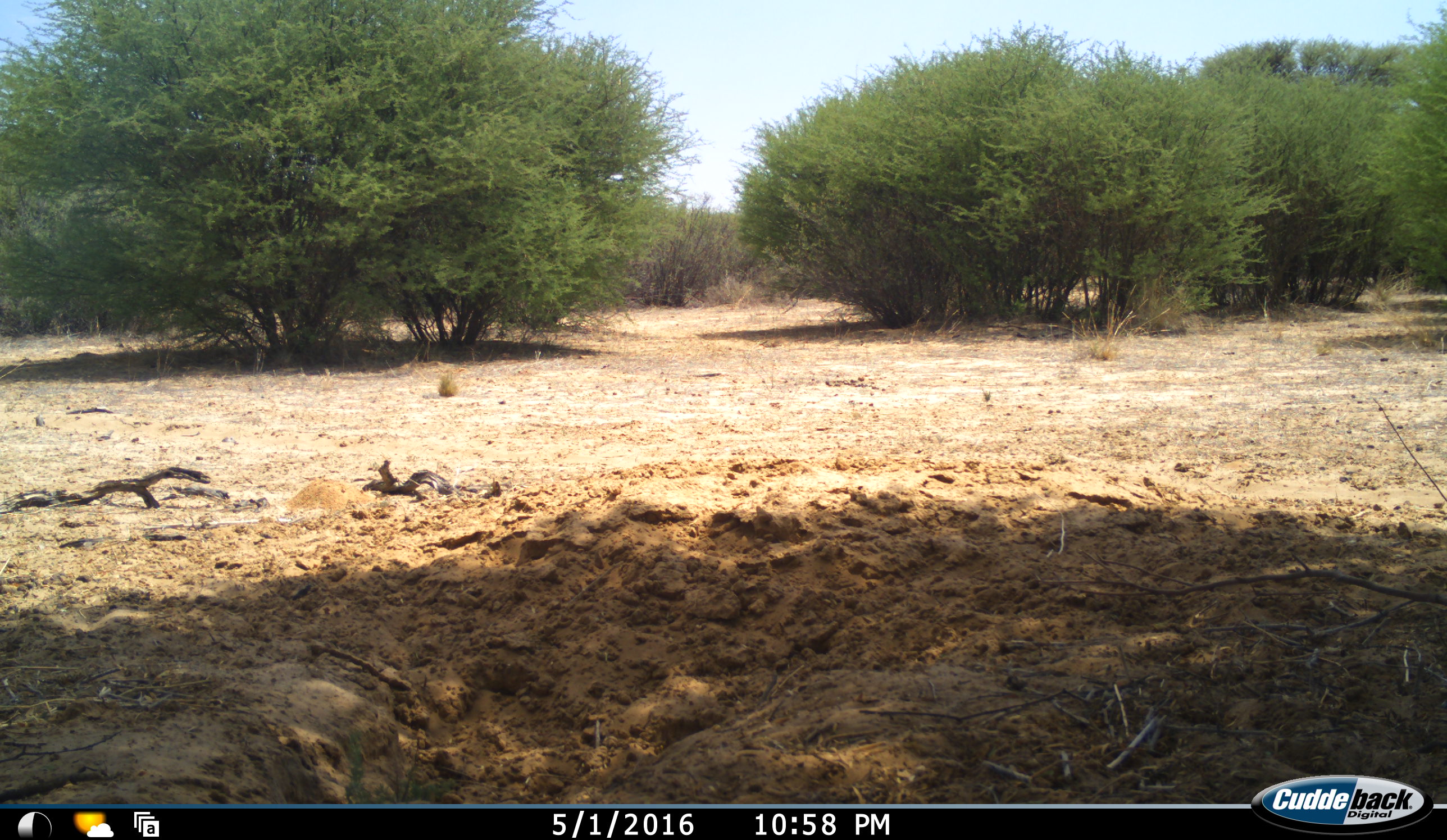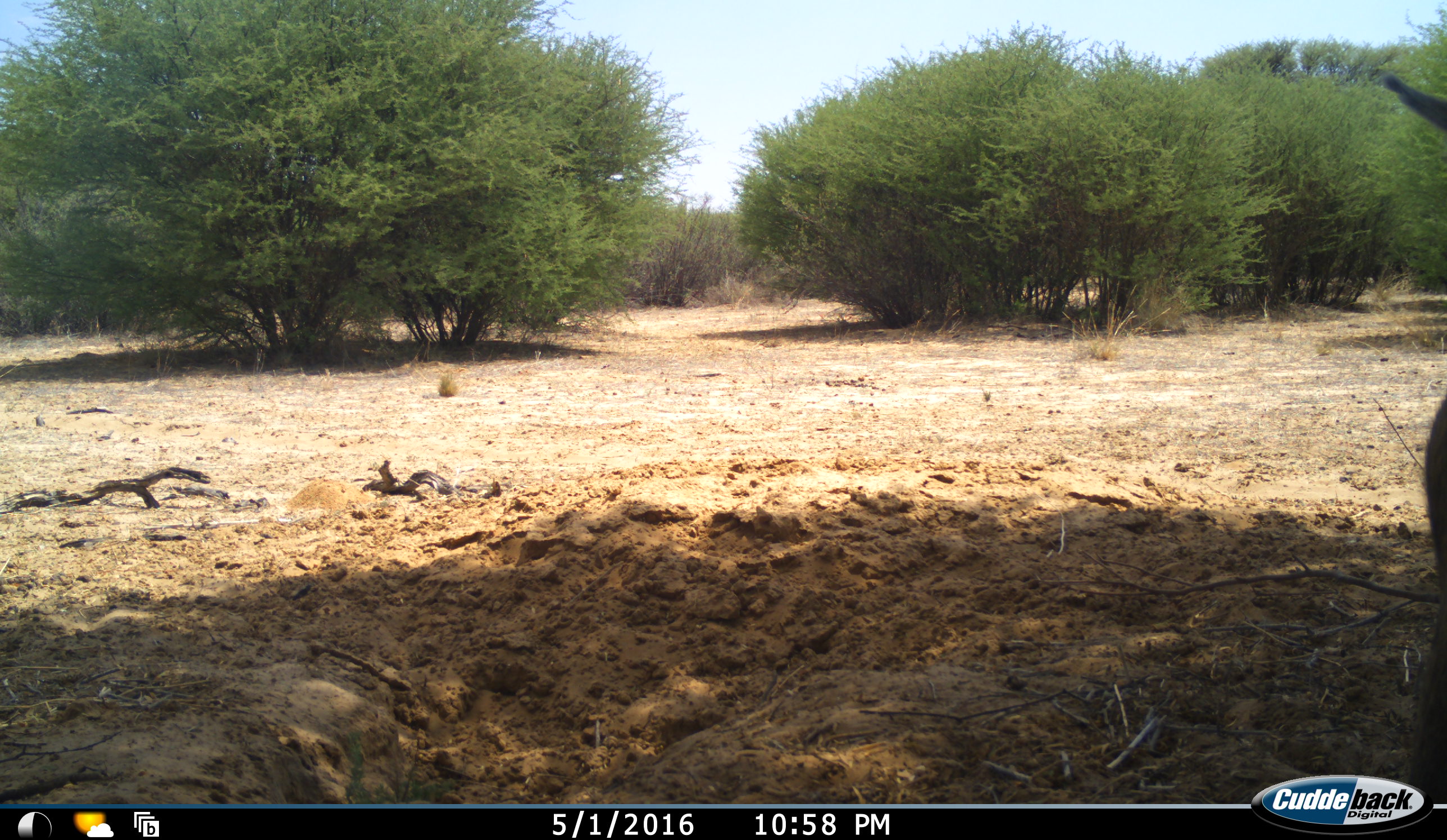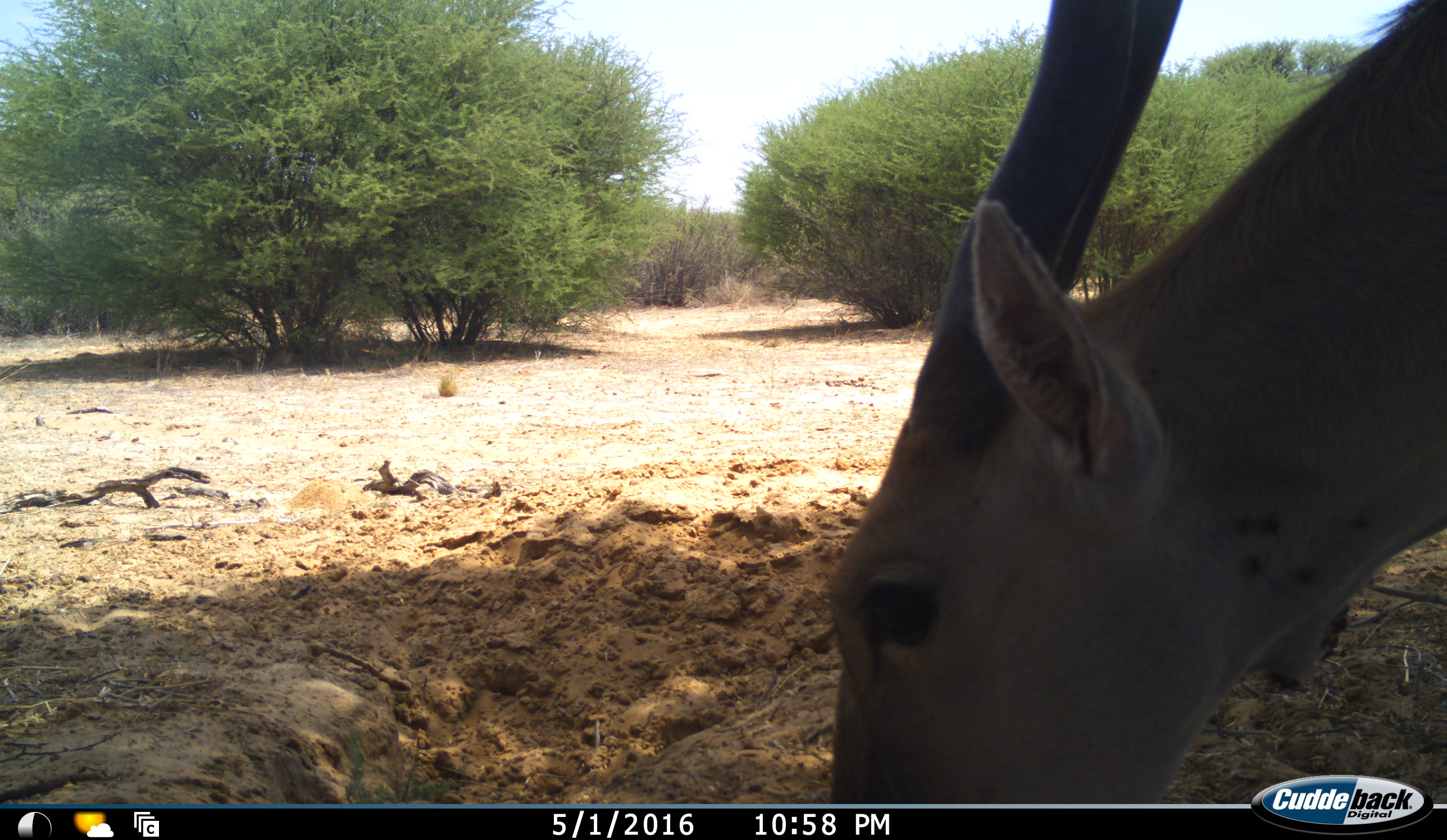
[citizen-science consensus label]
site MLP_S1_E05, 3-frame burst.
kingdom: Animalia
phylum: Chordata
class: Mammalia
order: Artiodactyla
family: Bovidae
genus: Tragelaphus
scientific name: Tragelaphus oryx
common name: eland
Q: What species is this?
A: Eland (Tragelaphus oryx).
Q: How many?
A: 1.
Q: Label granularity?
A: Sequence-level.